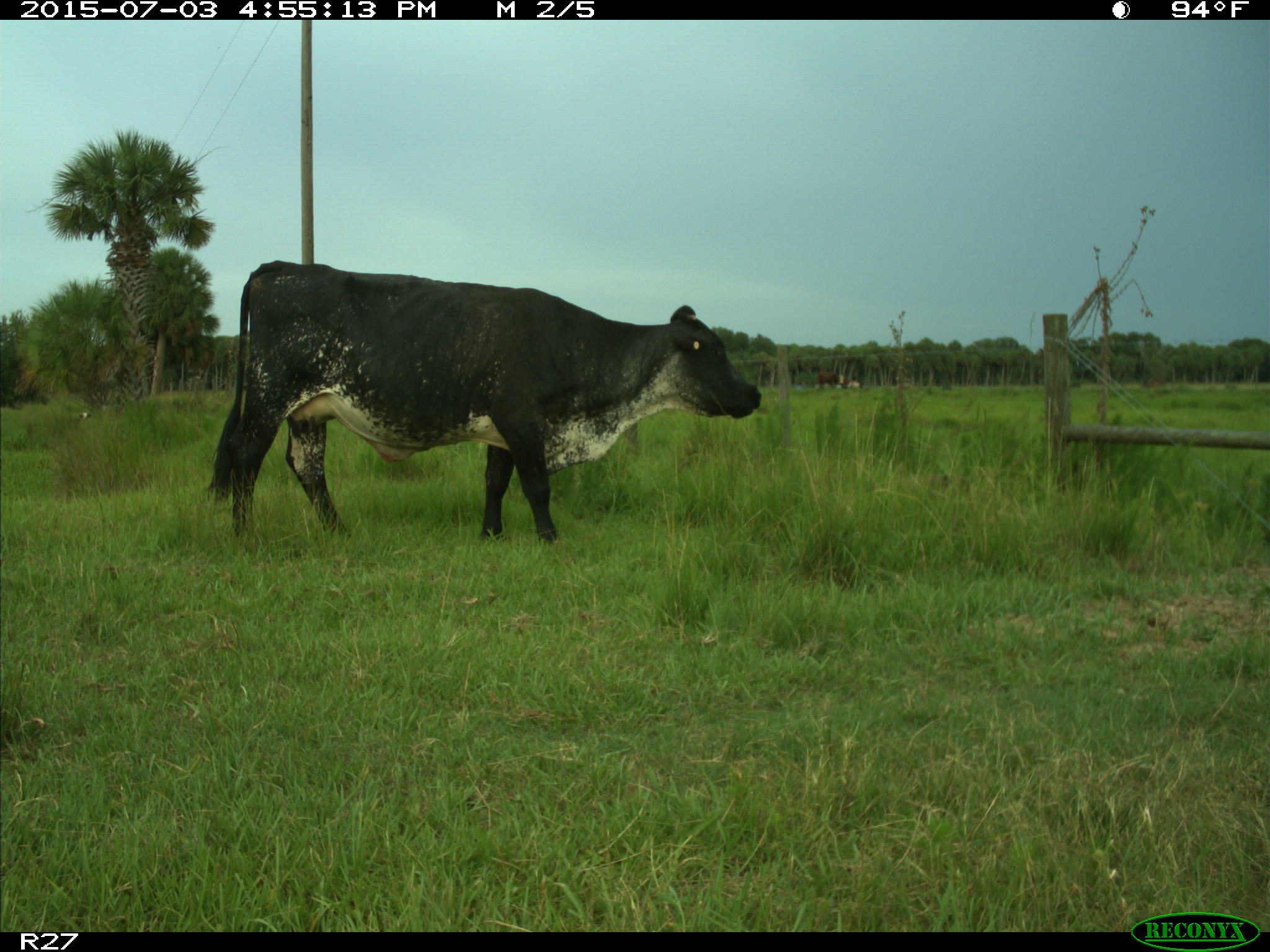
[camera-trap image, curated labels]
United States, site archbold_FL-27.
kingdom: Animalia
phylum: Chordata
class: Mammalia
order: Artiodactyla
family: Bovidae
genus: Bos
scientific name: Bos taurus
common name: domestic cow